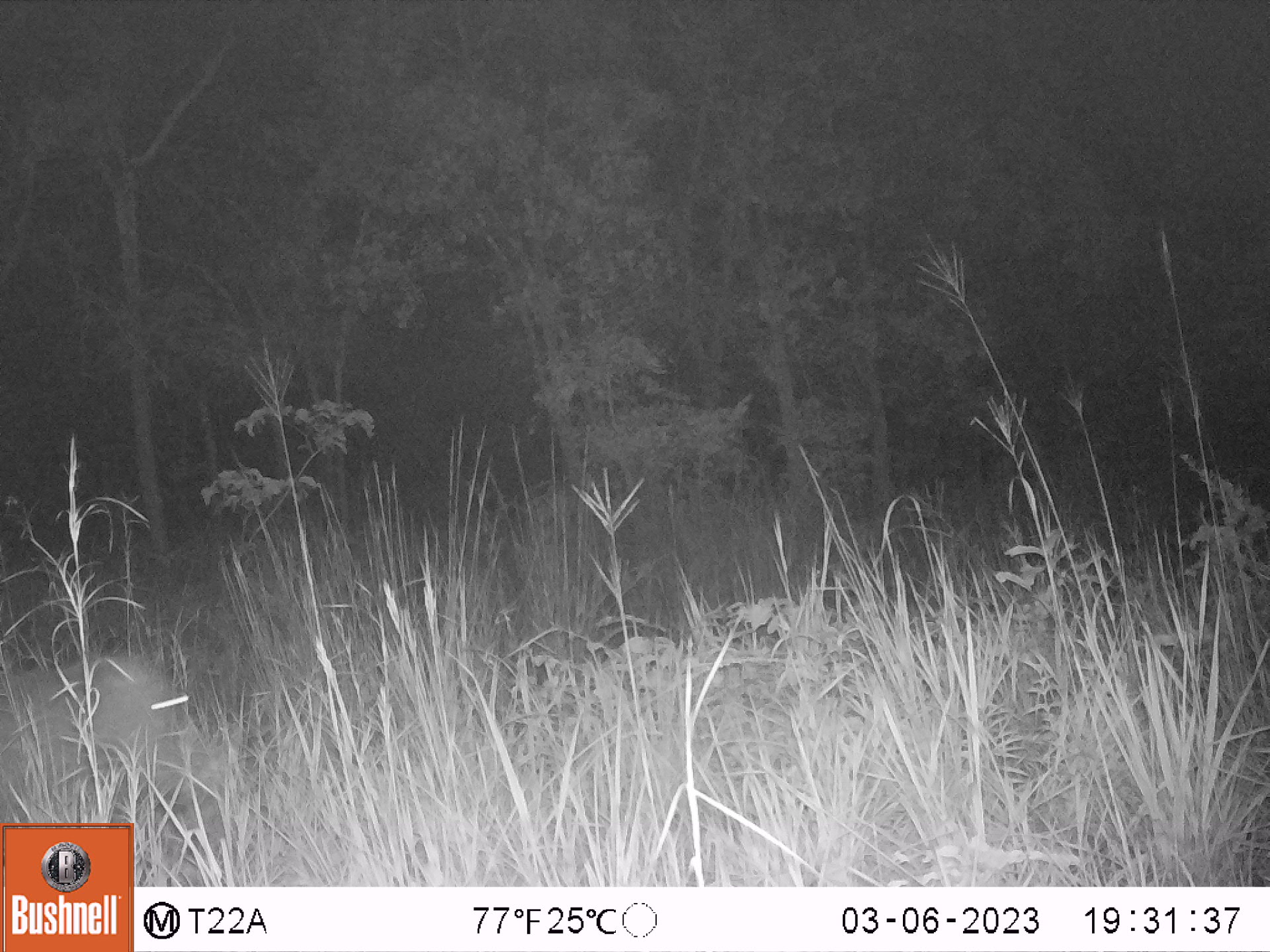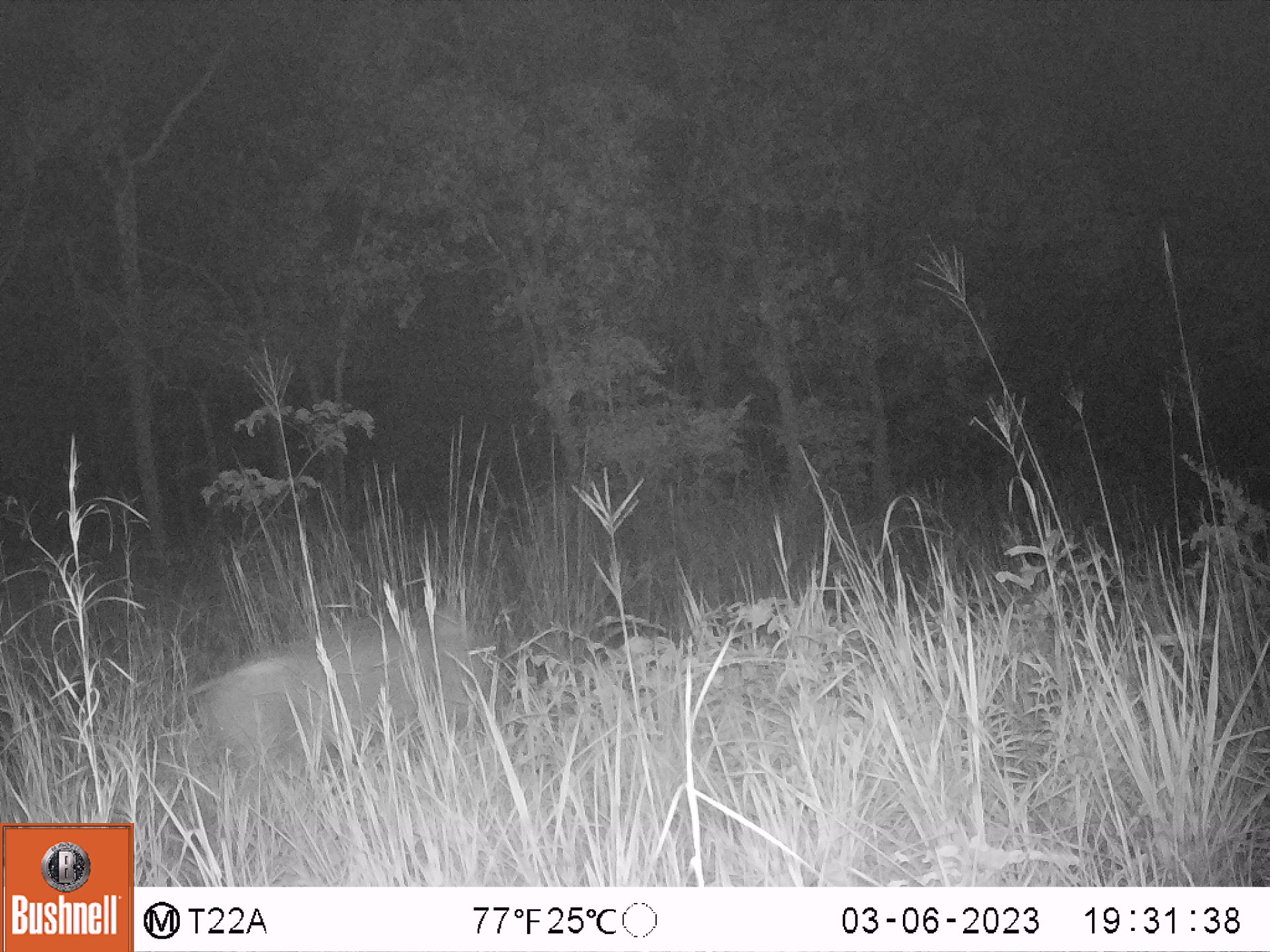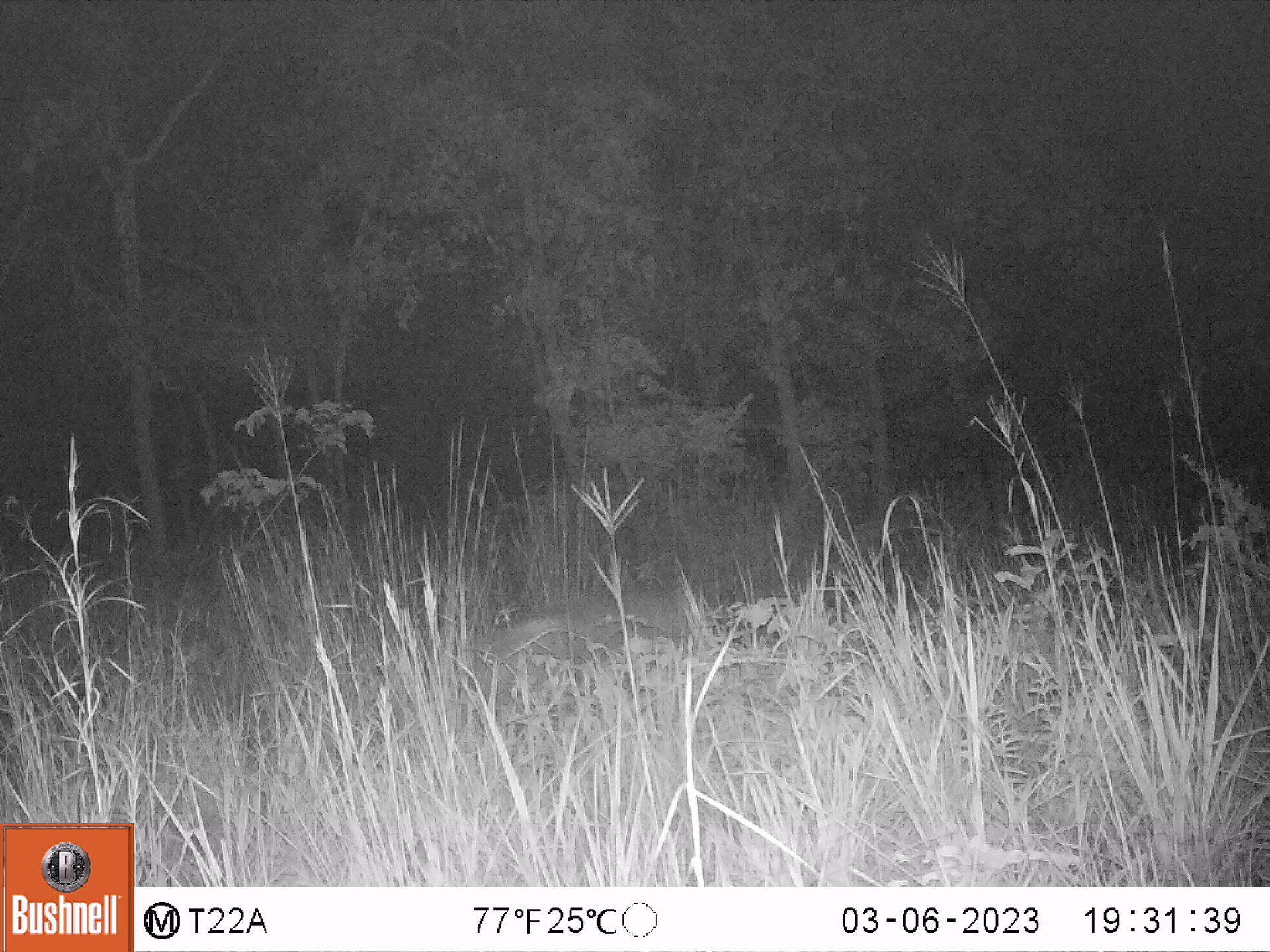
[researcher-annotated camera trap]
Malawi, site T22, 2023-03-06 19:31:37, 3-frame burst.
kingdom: Animalia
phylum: Chordata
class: Mammalia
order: Artiodactyla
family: Suidae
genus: Potamochoerus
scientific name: Potamochoerus larvatus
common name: bushpig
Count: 1.